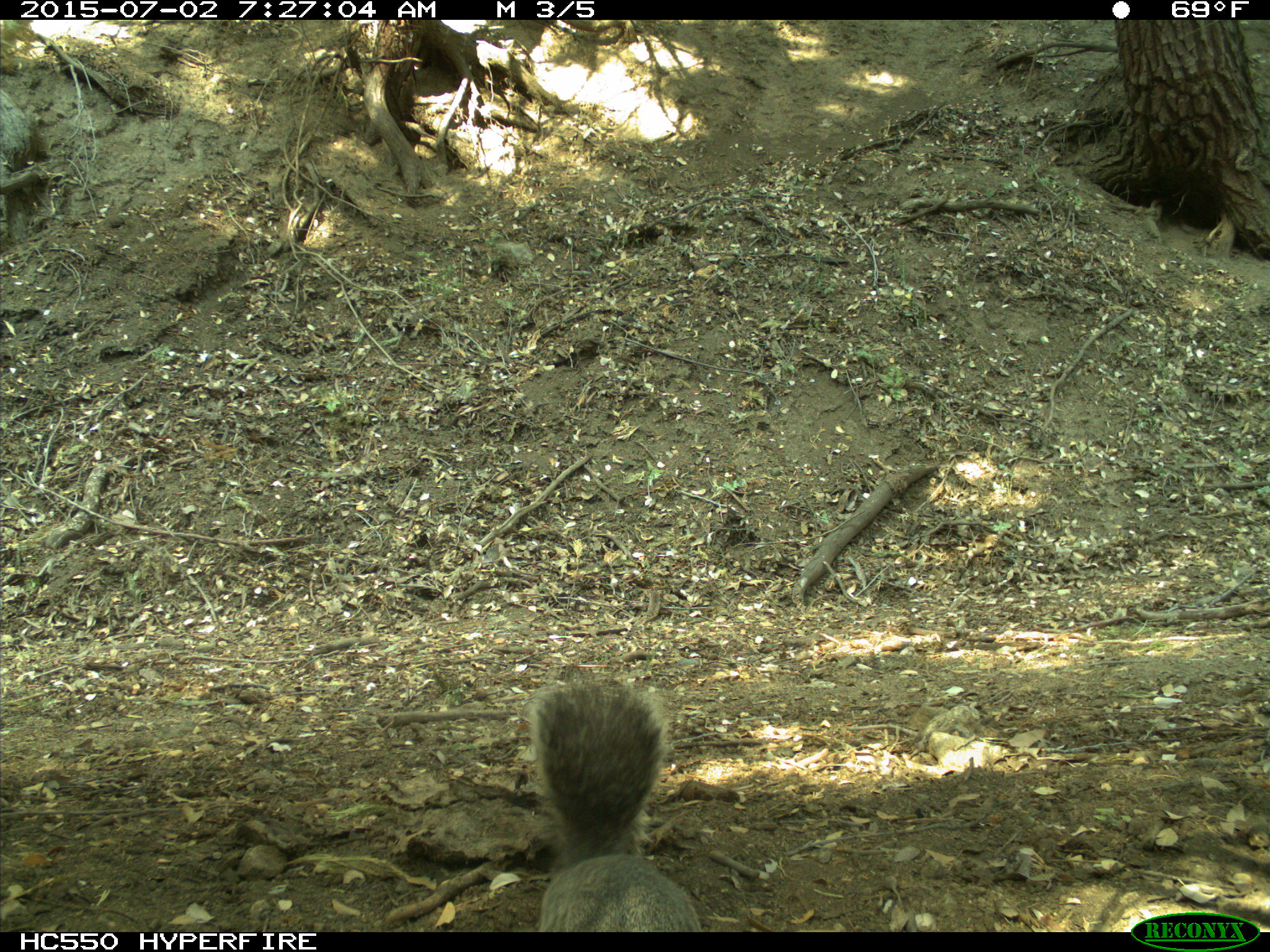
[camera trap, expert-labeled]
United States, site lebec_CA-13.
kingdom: Animalia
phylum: Chordata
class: Mammalia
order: Rodentia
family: Sciuridae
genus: Sciurus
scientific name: Sciurus carolinensis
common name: eastern gray squirrel